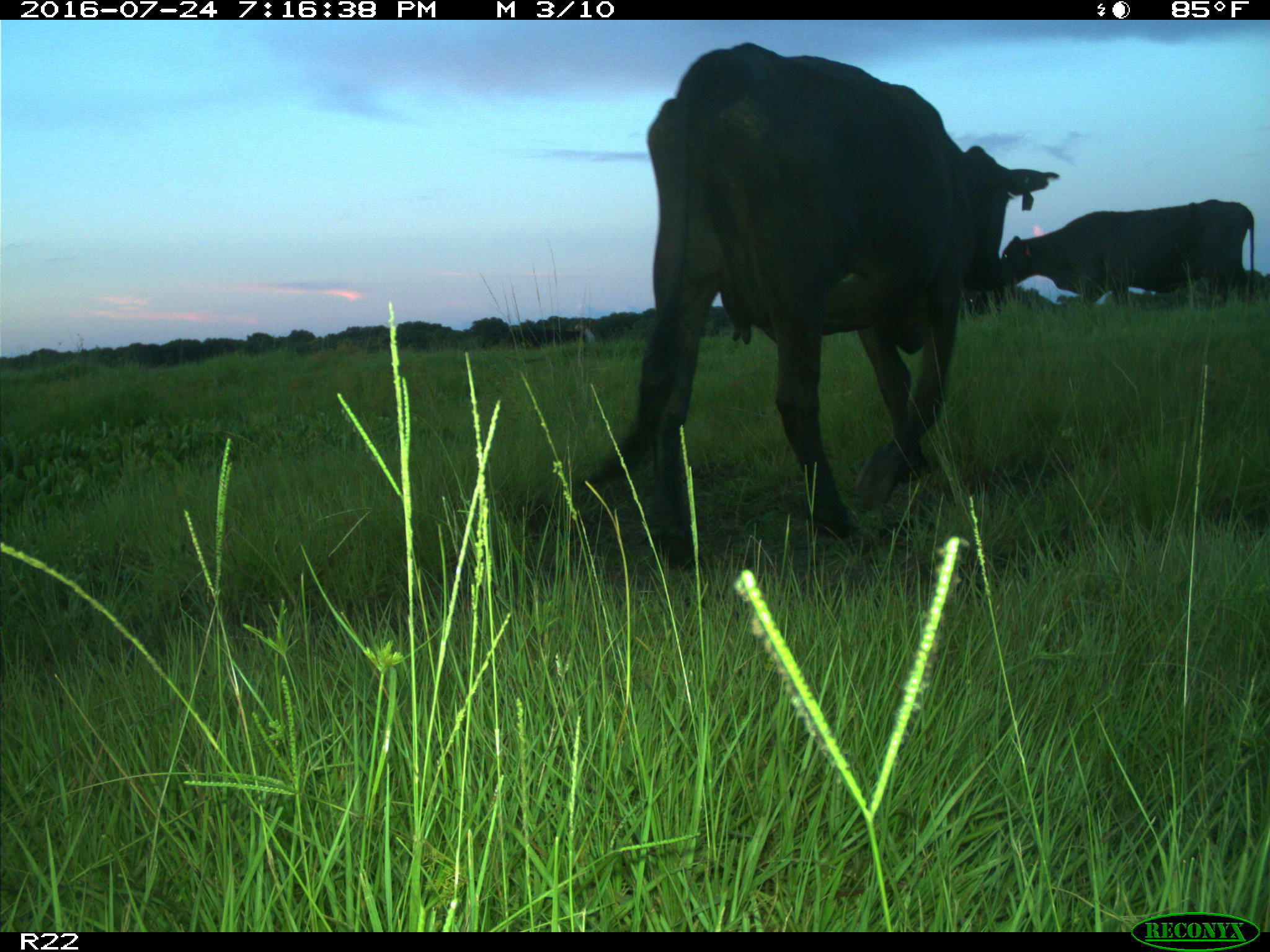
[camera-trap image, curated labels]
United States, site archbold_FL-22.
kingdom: Animalia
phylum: Chordata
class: Mammalia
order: Artiodactyla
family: Bovidae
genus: Bos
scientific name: Bos taurus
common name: domestic cow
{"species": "Bos taurus (domestic cow)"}